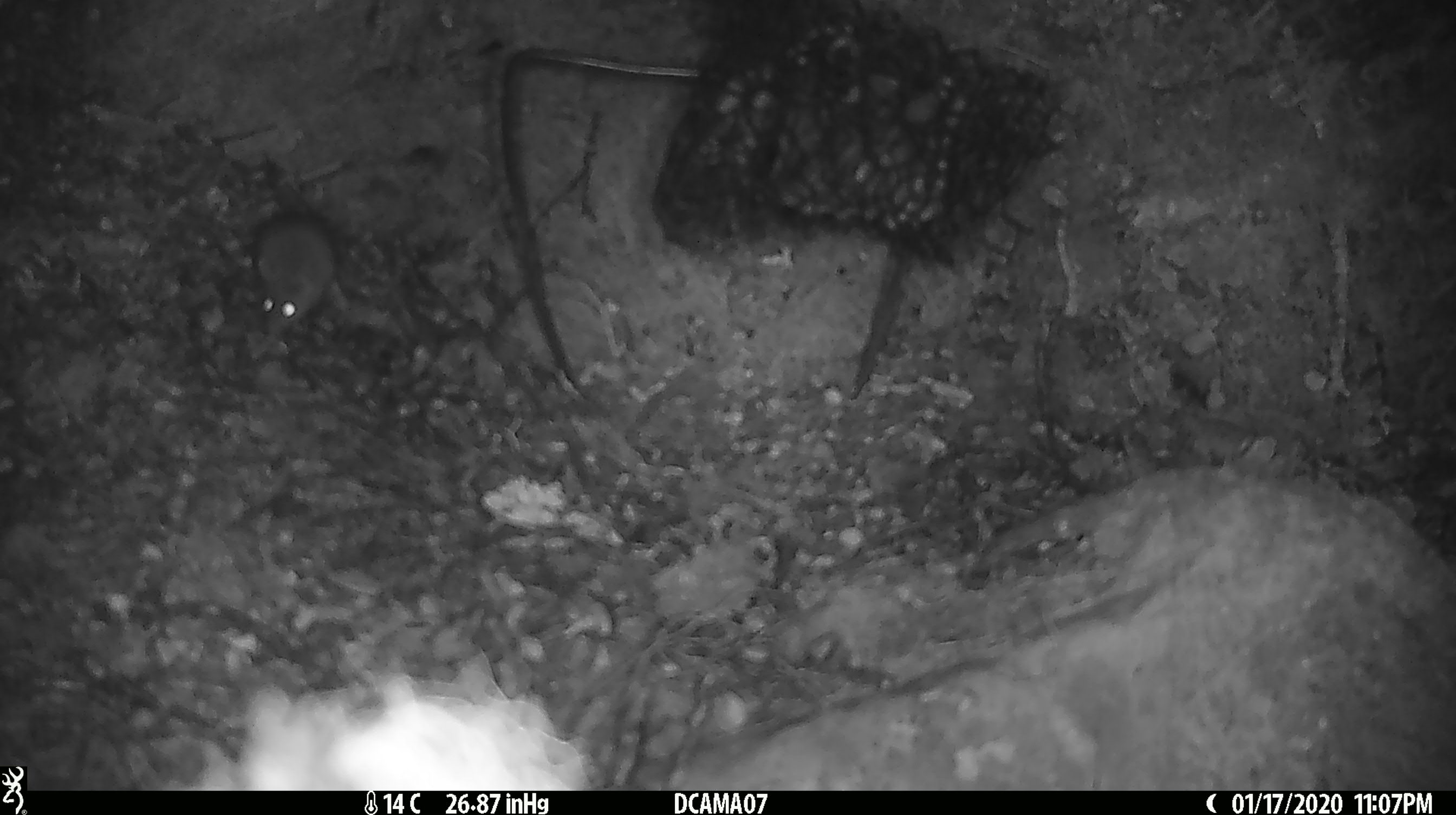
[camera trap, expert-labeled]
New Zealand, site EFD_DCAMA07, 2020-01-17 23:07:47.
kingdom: Animalia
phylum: Chordata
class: Mammalia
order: Rodentia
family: Muridae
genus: Mus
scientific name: Mus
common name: mouse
Mouse (Mus).